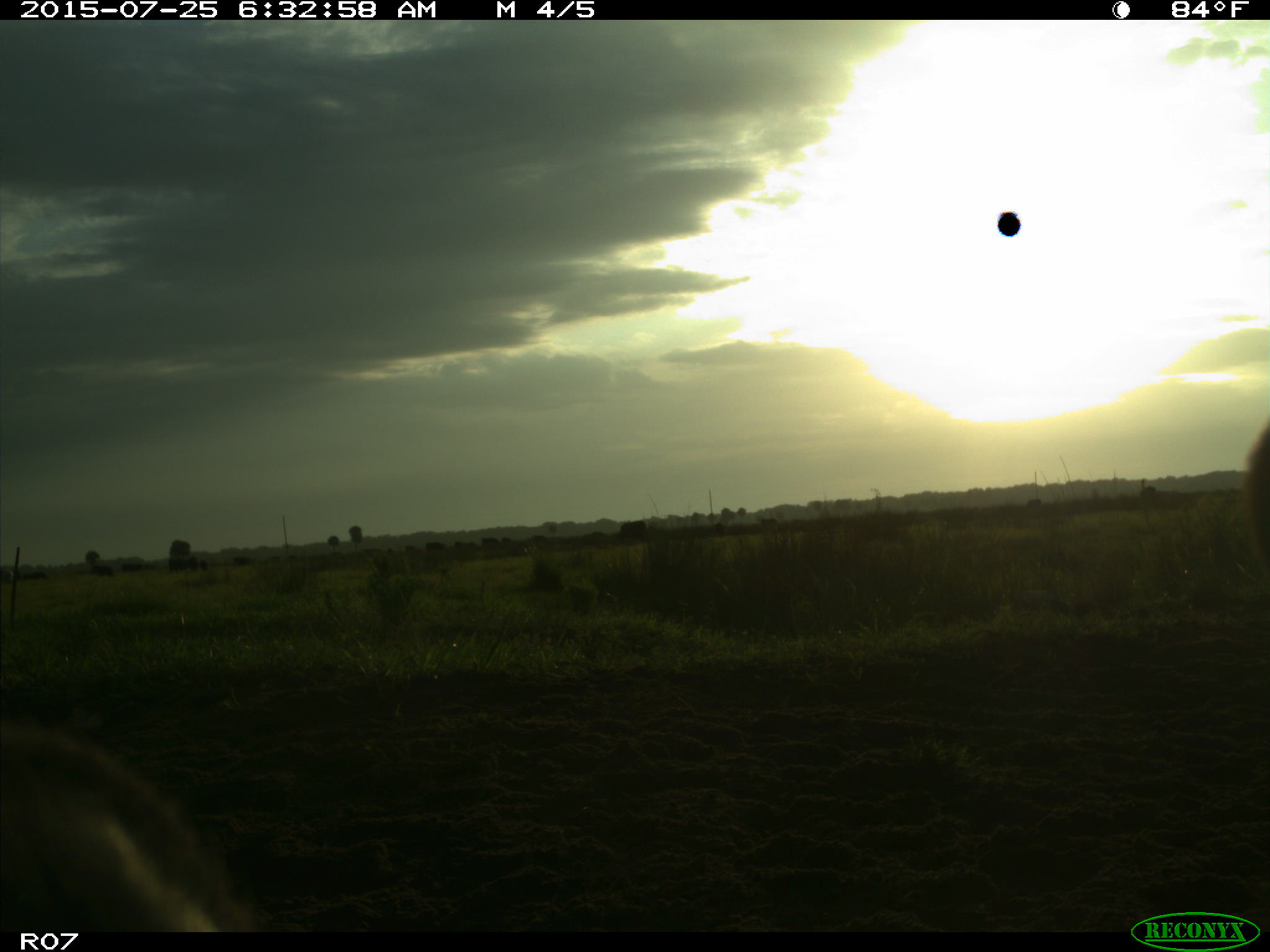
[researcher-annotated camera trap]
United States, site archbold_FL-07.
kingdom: Animalia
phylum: Chordata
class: Mammalia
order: Artiodactyla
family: Bovidae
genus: Bos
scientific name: Bos taurus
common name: domestic cow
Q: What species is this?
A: Bos taurus (domestic cow).